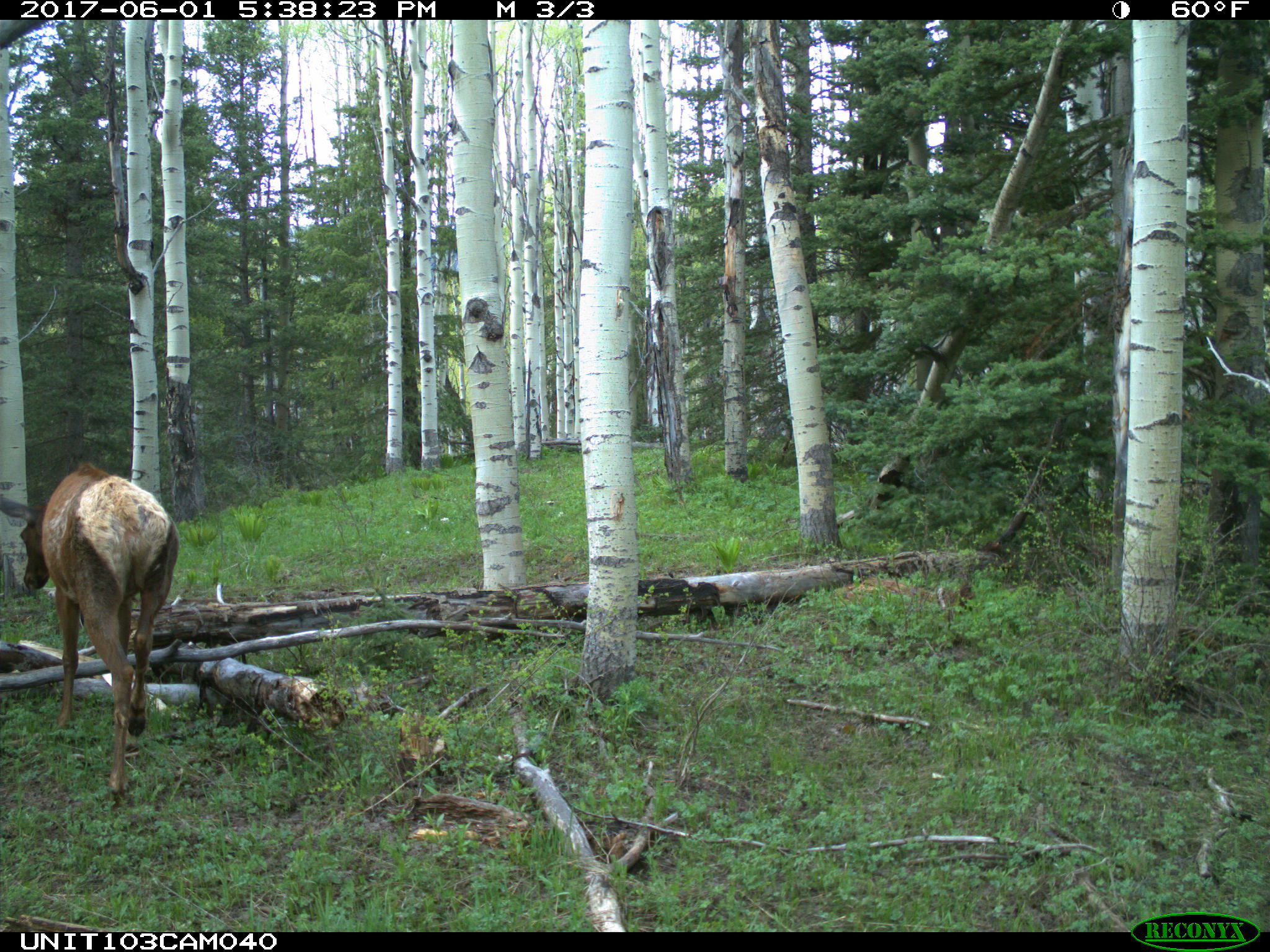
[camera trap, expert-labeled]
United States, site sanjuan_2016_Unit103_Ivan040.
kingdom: Animalia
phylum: Chordata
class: Mammalia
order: Artiodactyla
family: Cervidae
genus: Cervus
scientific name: Cervus elaphus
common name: red deer